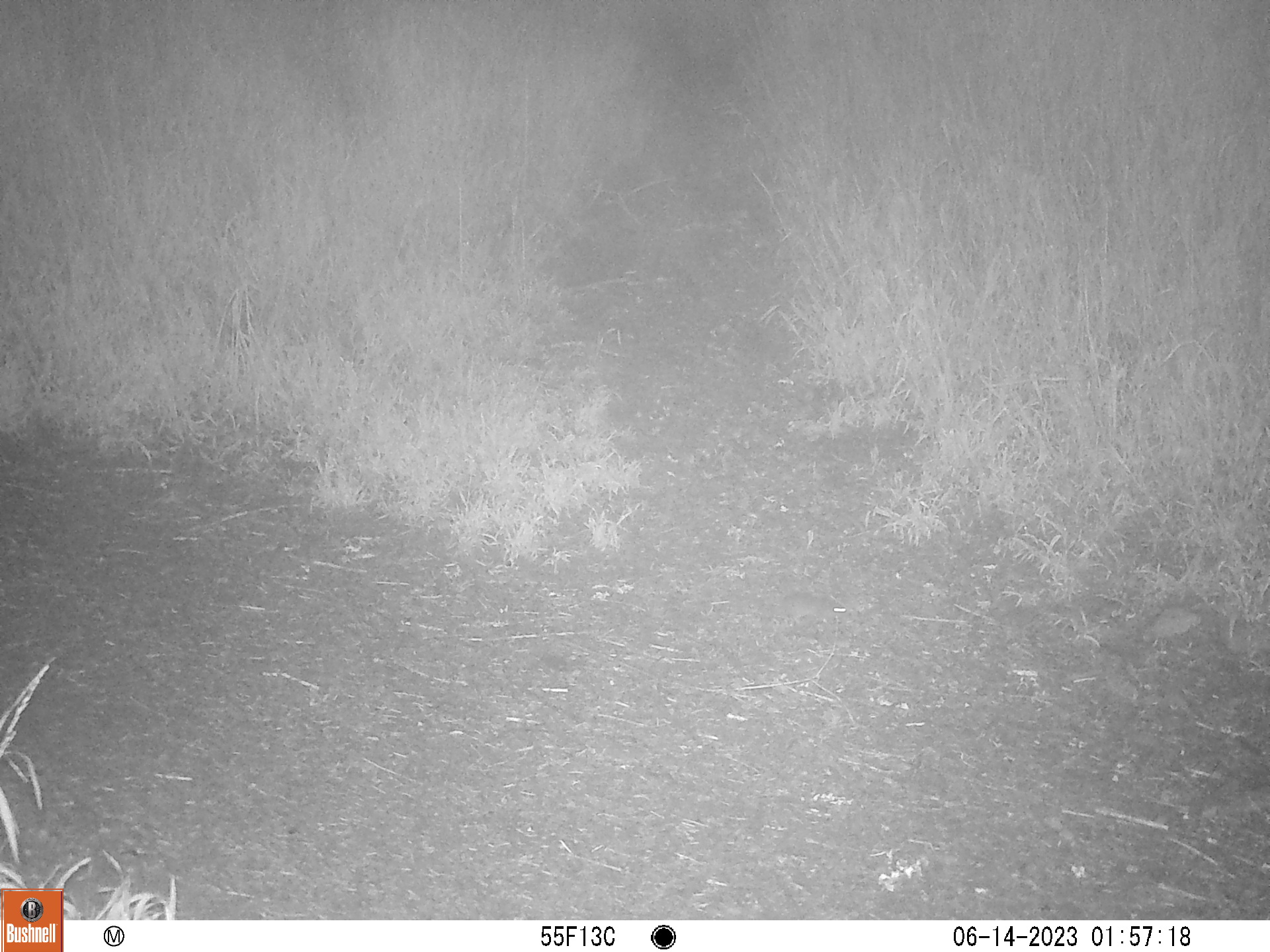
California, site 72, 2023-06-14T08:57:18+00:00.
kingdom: Animalia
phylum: Chordata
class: Mammalia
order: Rodentia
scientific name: Rodentia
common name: mouse or rat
Mouse or rat (Rodentia).